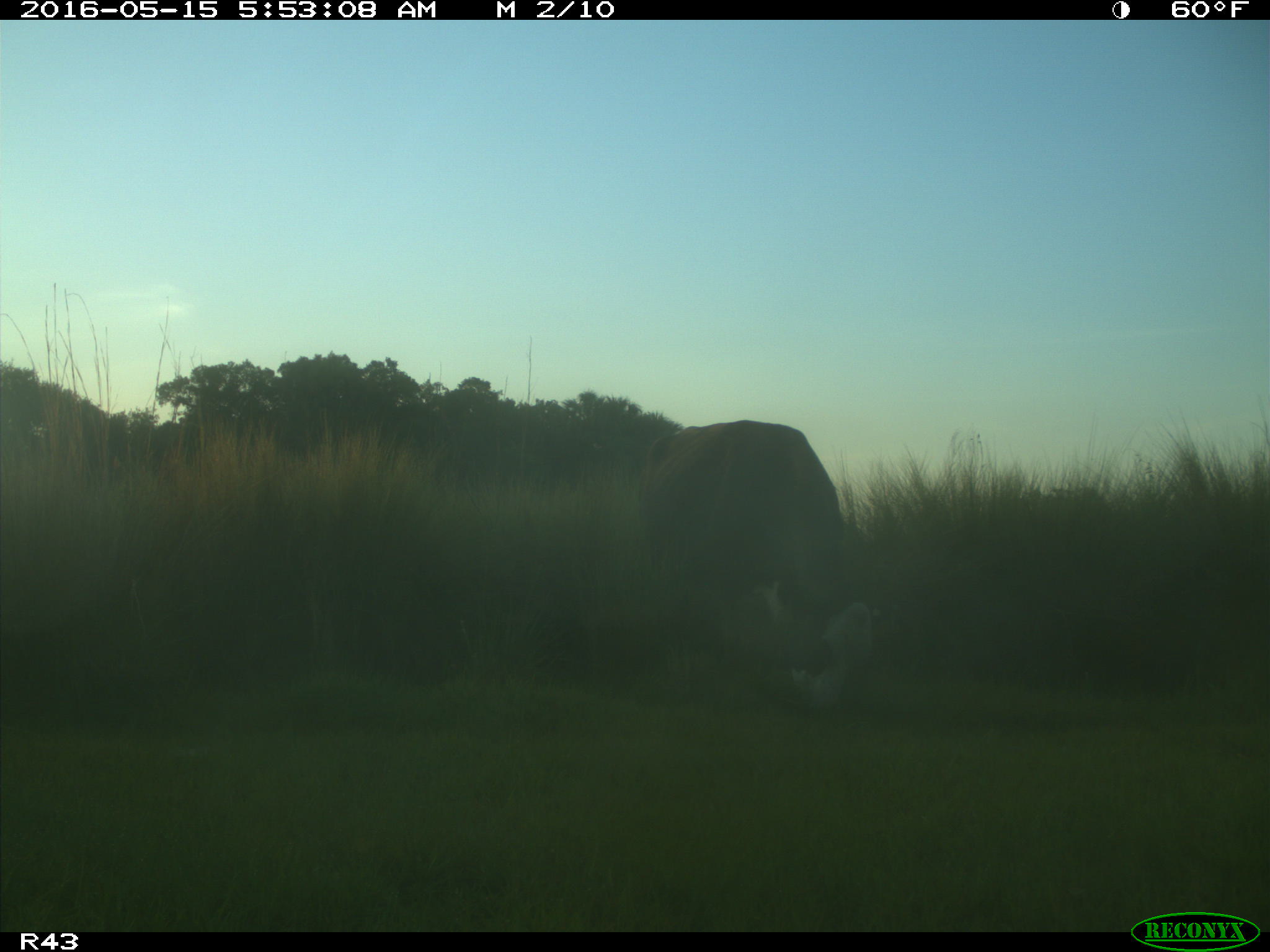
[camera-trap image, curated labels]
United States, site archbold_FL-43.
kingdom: Animalia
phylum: Chordata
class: Mammalia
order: Artiodactyla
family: Bovidae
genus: Bos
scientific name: Bos taurus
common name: domestic cow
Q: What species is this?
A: Bos taurus (domestic cow).